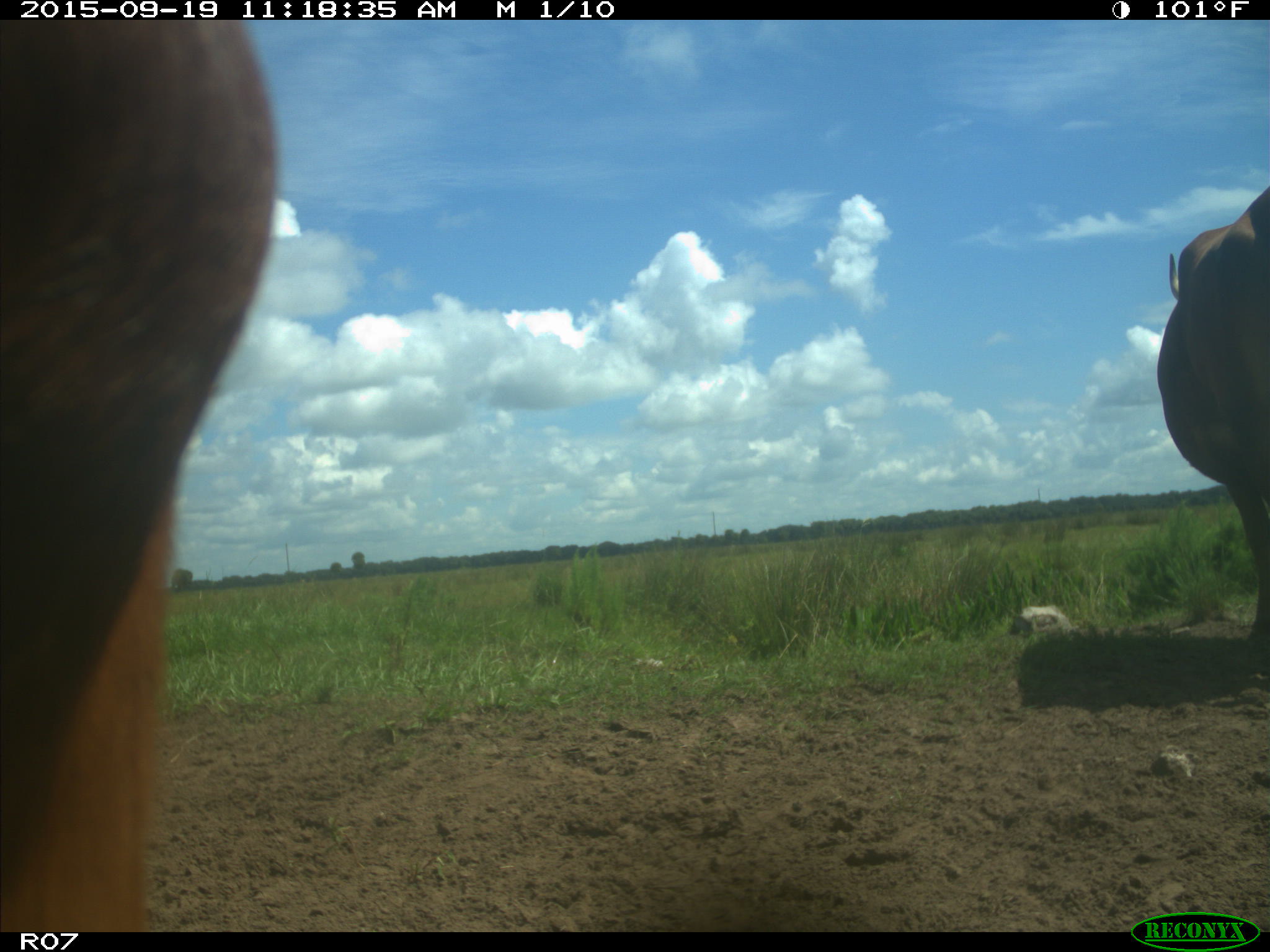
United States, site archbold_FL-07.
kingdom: Animalia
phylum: Chordata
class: Mammalia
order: Artiodactyla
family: Bovidae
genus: Bos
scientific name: Bos taurus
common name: domestic cow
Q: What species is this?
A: Bos taurus (domestic cow).